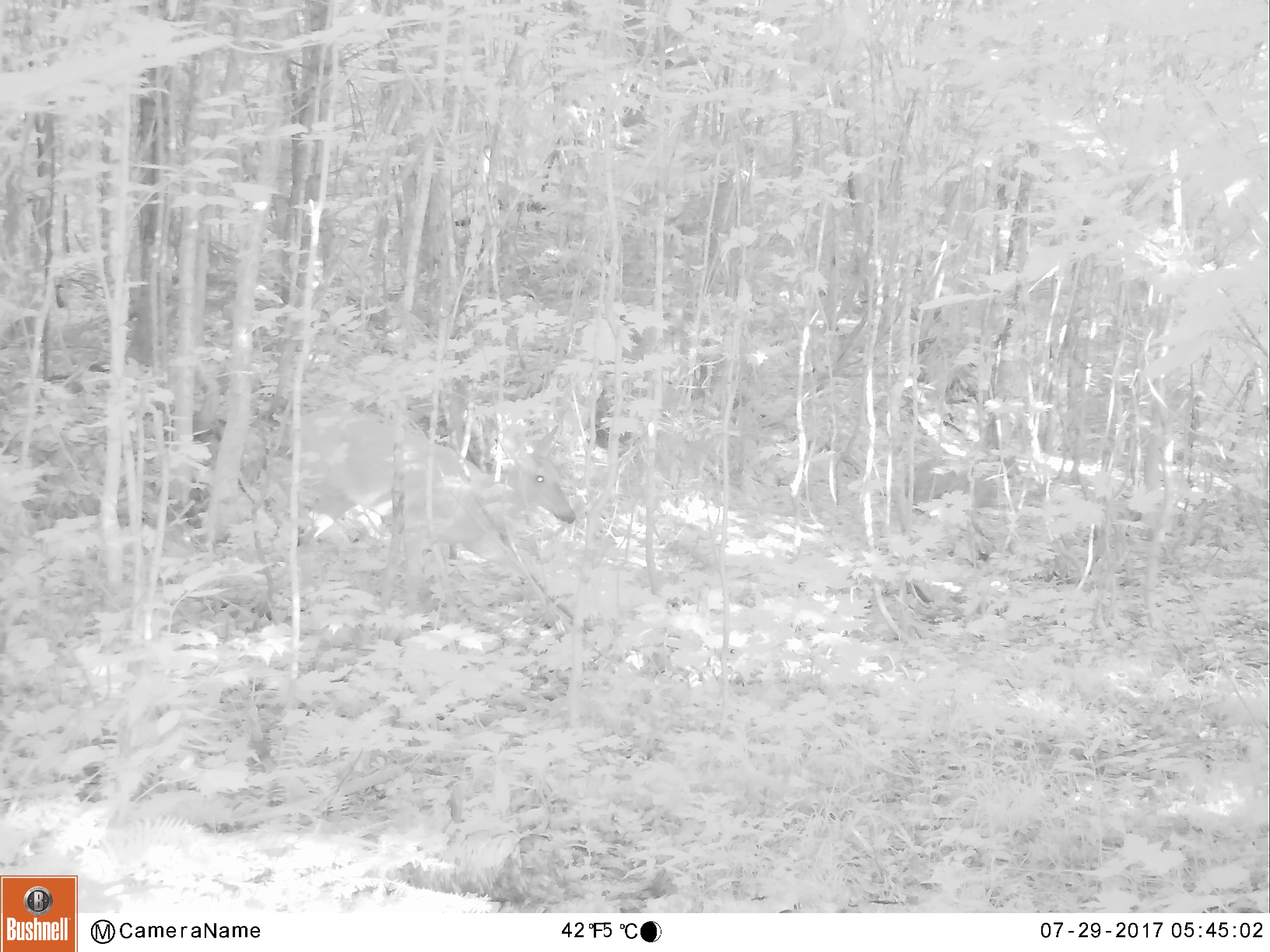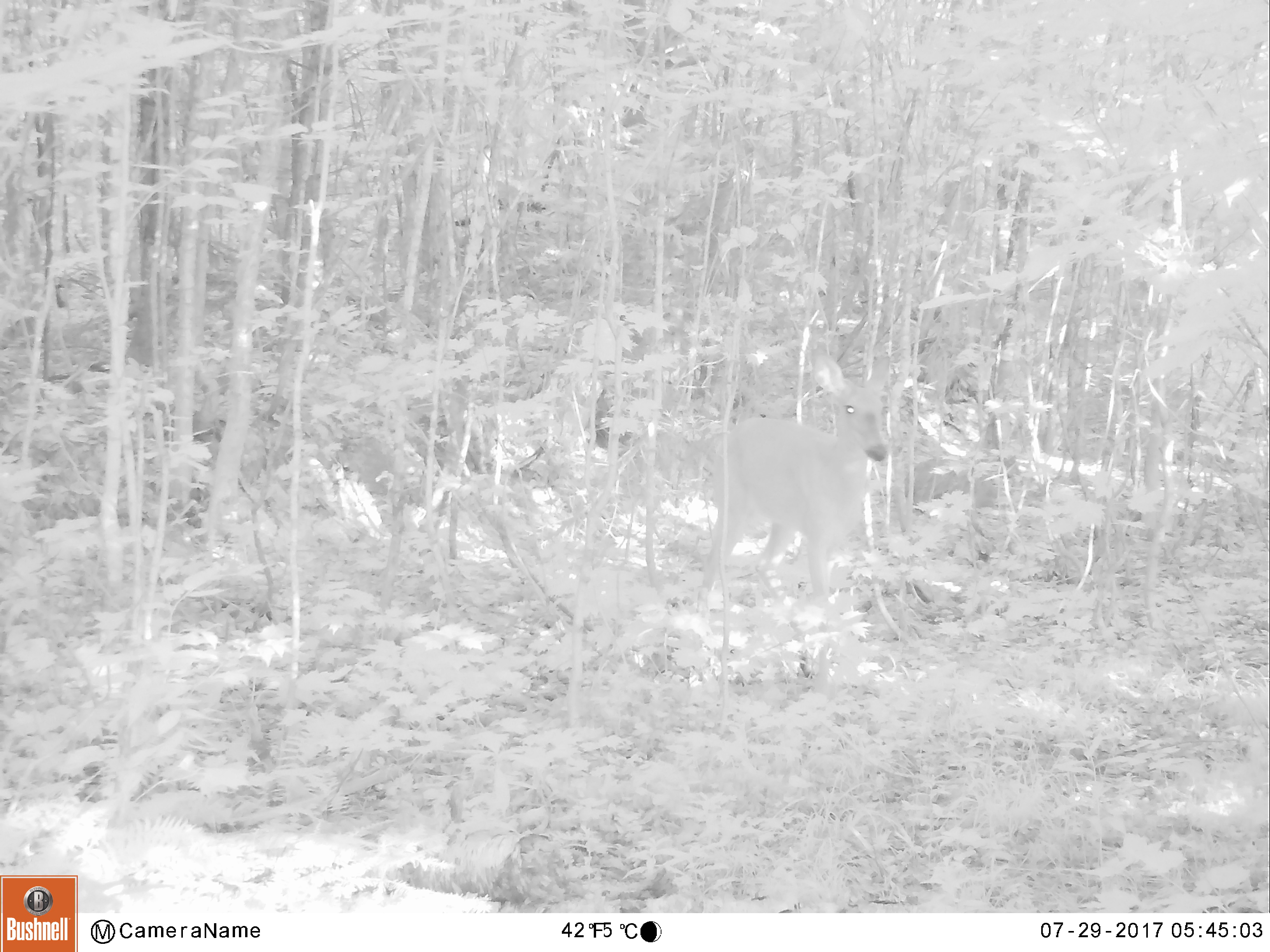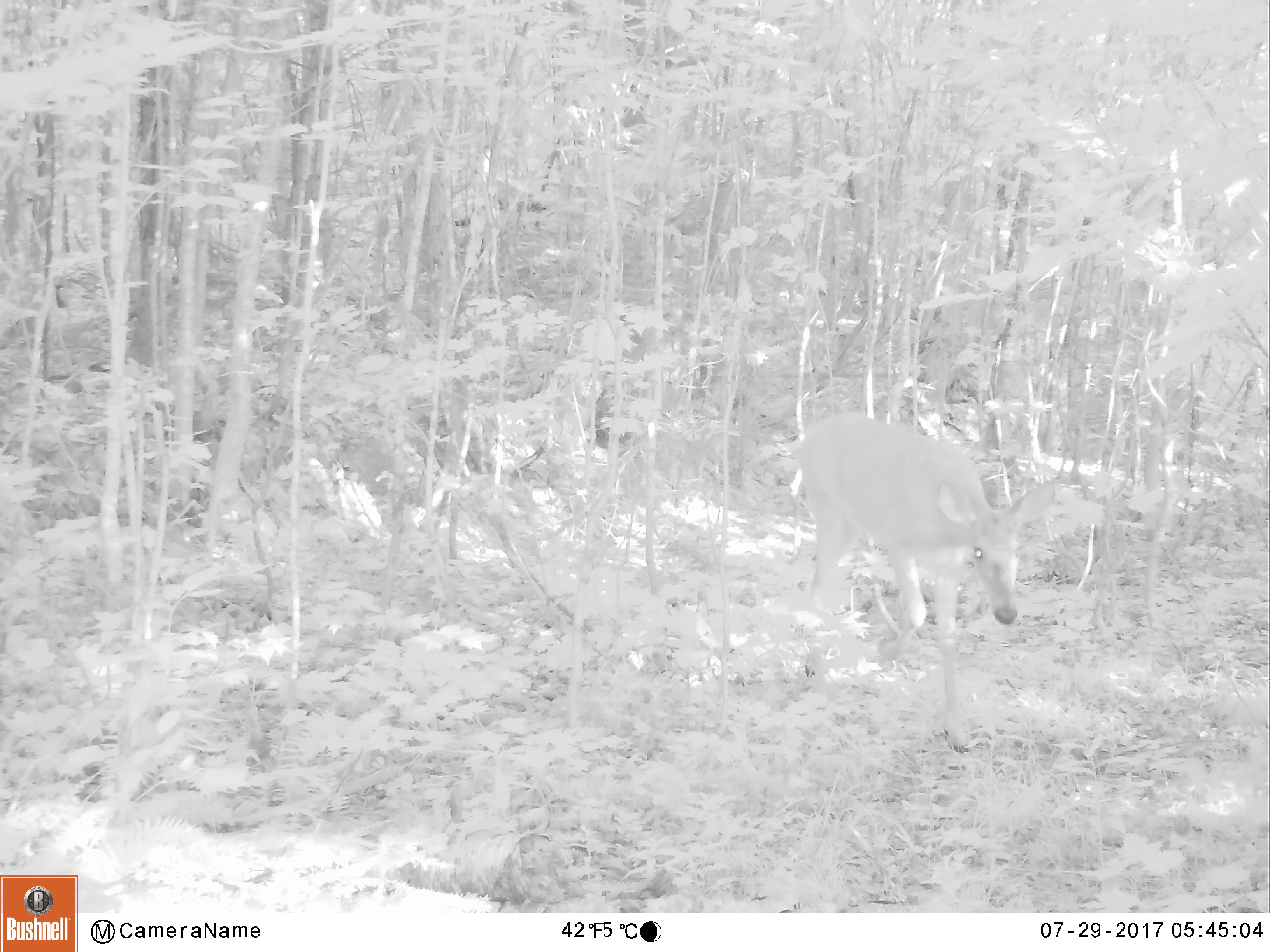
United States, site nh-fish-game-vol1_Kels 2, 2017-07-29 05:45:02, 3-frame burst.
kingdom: Animalia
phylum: Chordata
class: Mammalia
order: Artiodactyla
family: Cervidae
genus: Odocoileus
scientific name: Odocoileus virginianus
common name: white-tailed deer